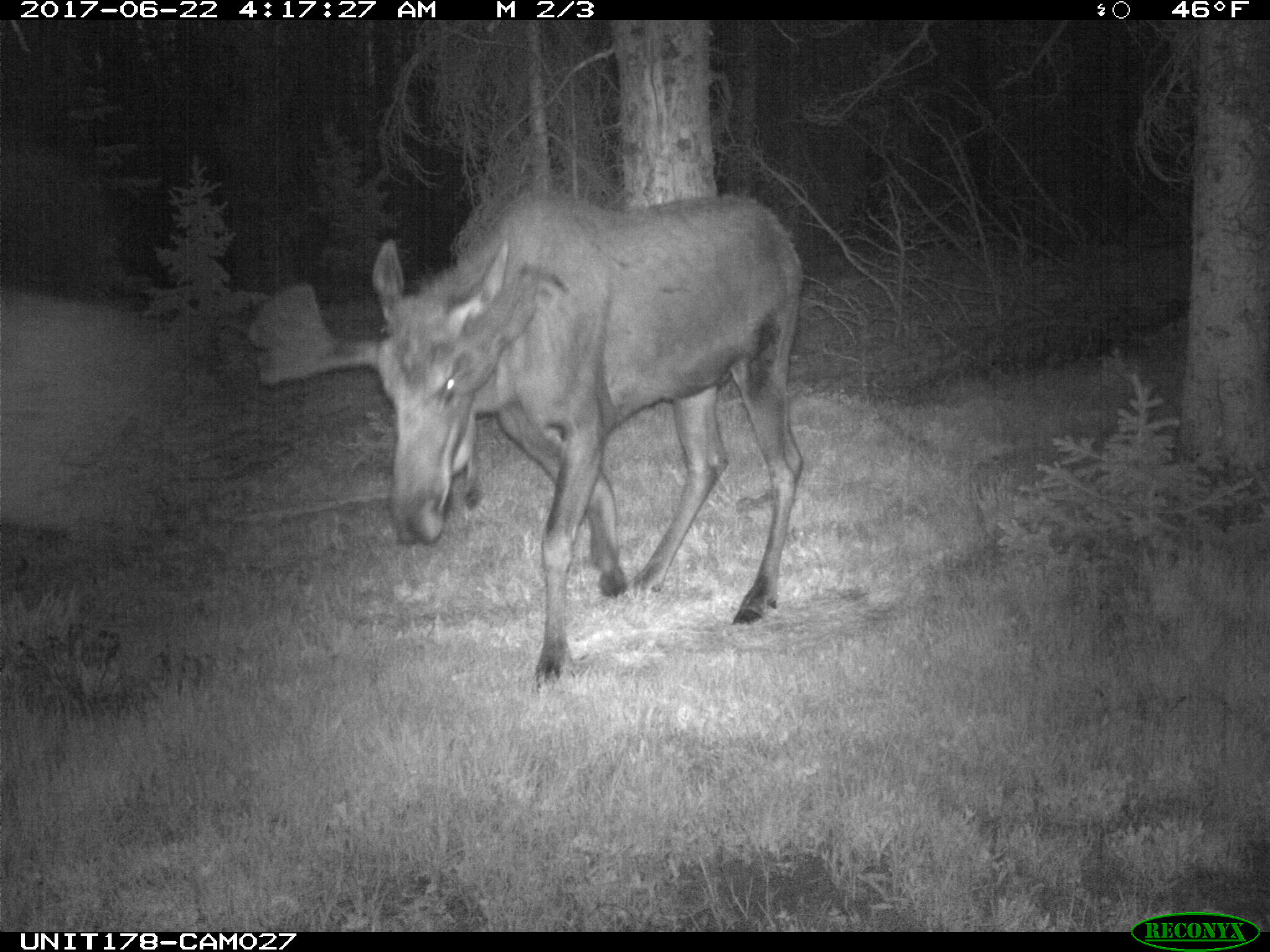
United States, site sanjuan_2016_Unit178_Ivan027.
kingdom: Animalia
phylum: Chordata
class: Mammalia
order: Artiodactyla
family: Cervidae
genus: Alces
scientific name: Alces alces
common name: moose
Alces alces (moose).